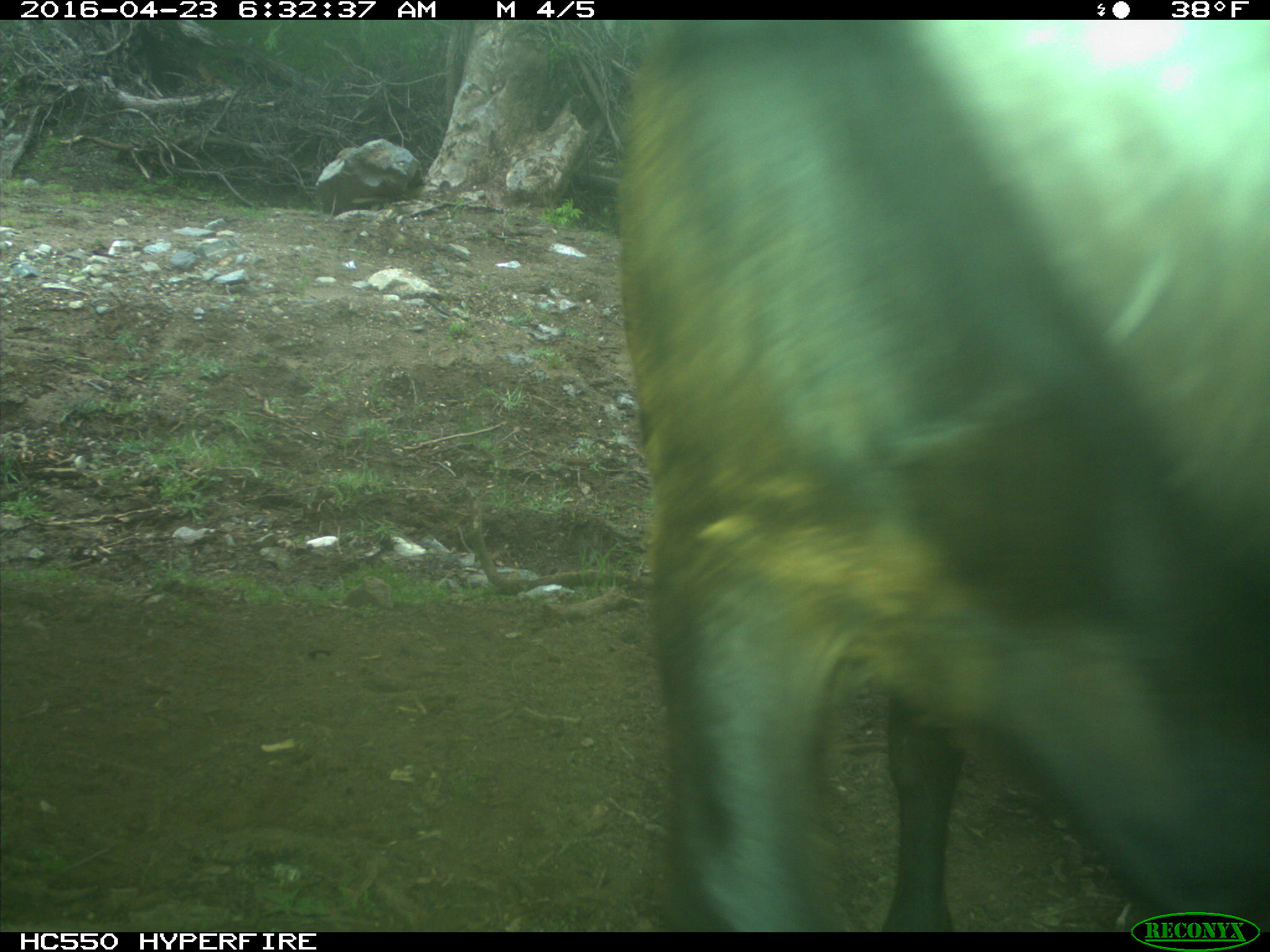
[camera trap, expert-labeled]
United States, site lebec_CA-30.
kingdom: Animalia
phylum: Chordata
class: Mammalia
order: Artiodactyla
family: Bovidae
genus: Bos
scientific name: Bos taurus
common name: domestic cow